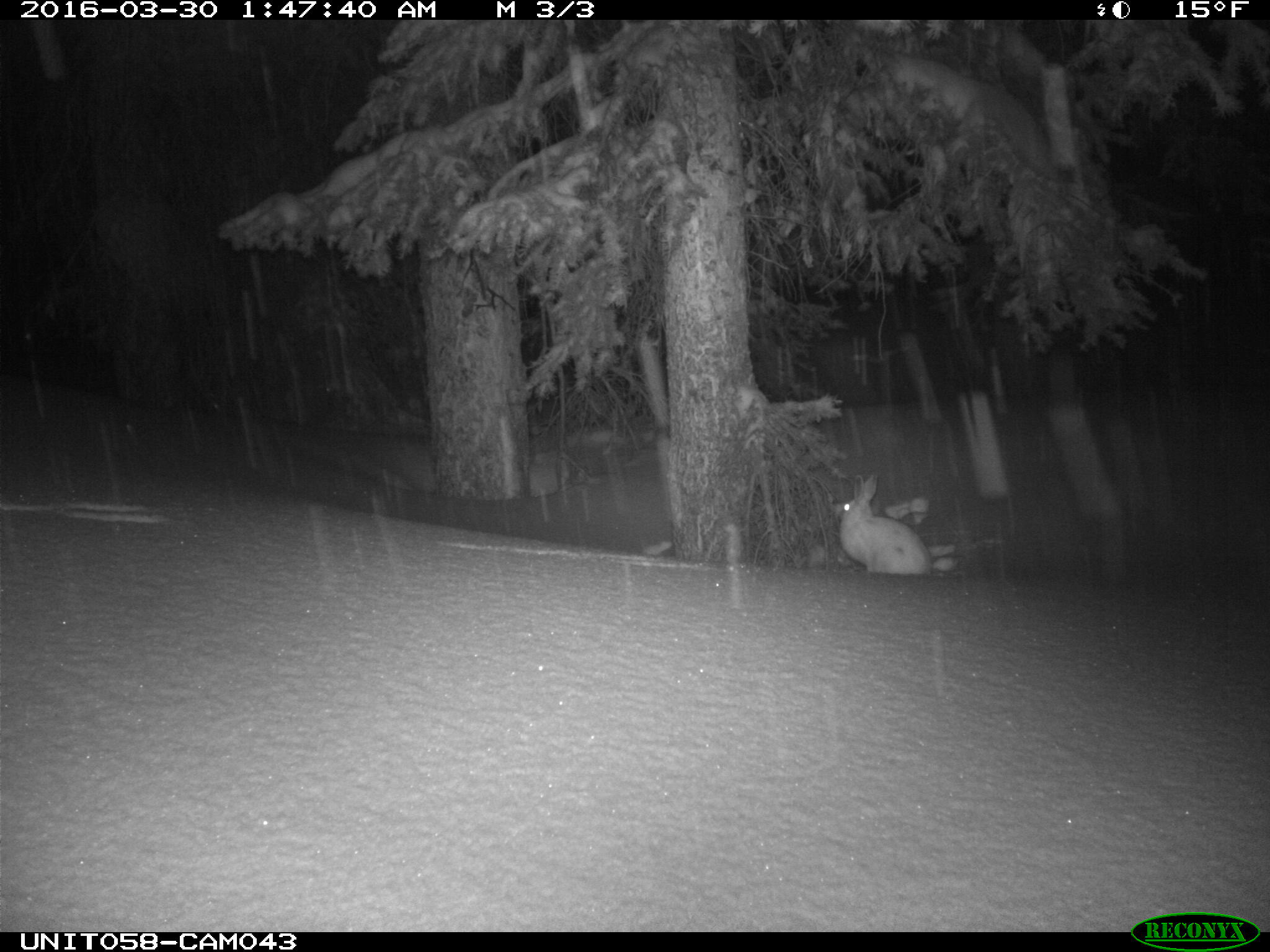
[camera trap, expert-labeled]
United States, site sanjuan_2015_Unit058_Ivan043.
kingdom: Animalia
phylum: Chordata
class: Mammalia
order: Lagomorpha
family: Leporidae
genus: Lepus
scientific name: Lepus americanus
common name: snowshoe hare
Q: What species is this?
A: Lepus americanus (snowshoe hare).